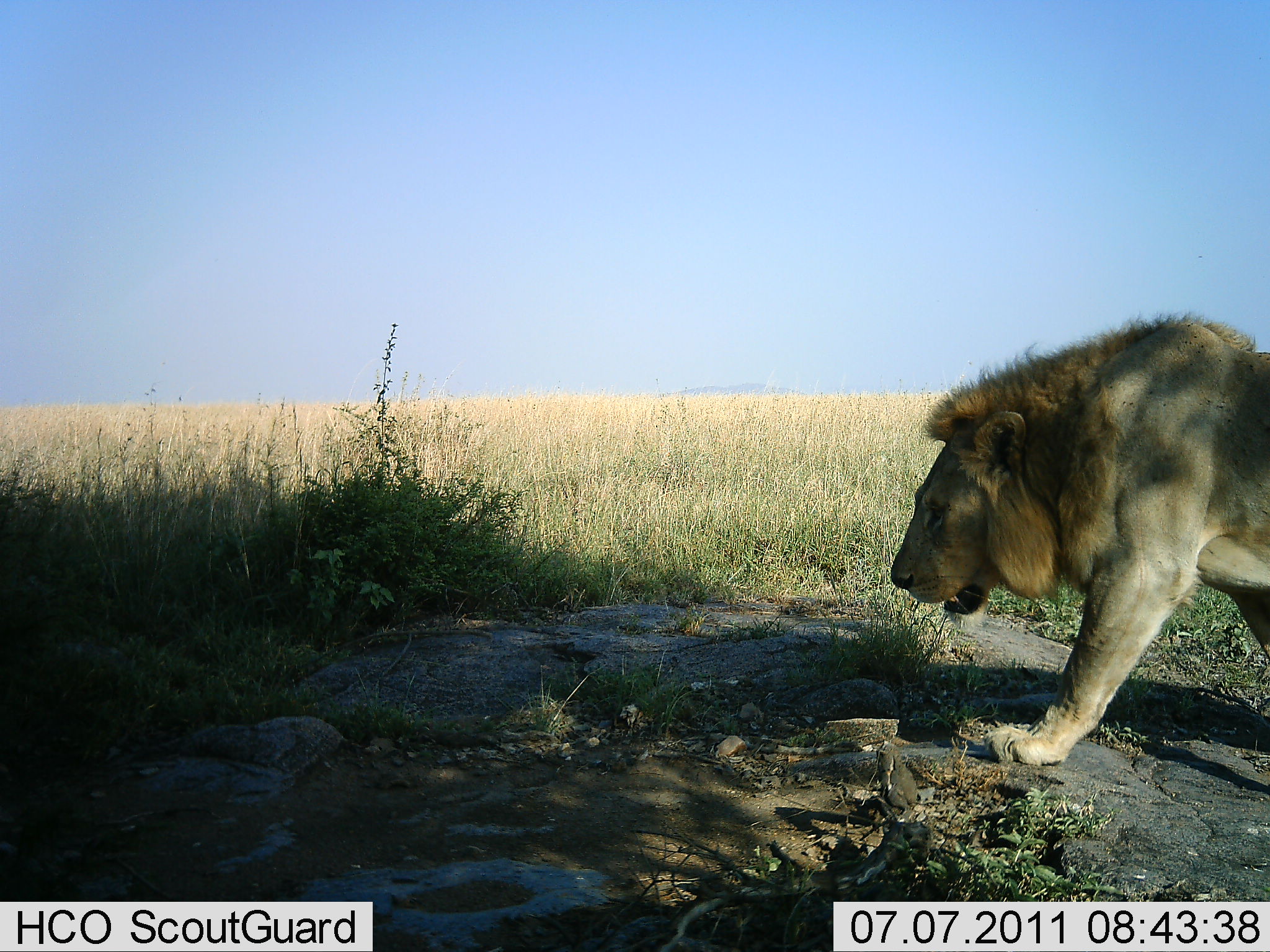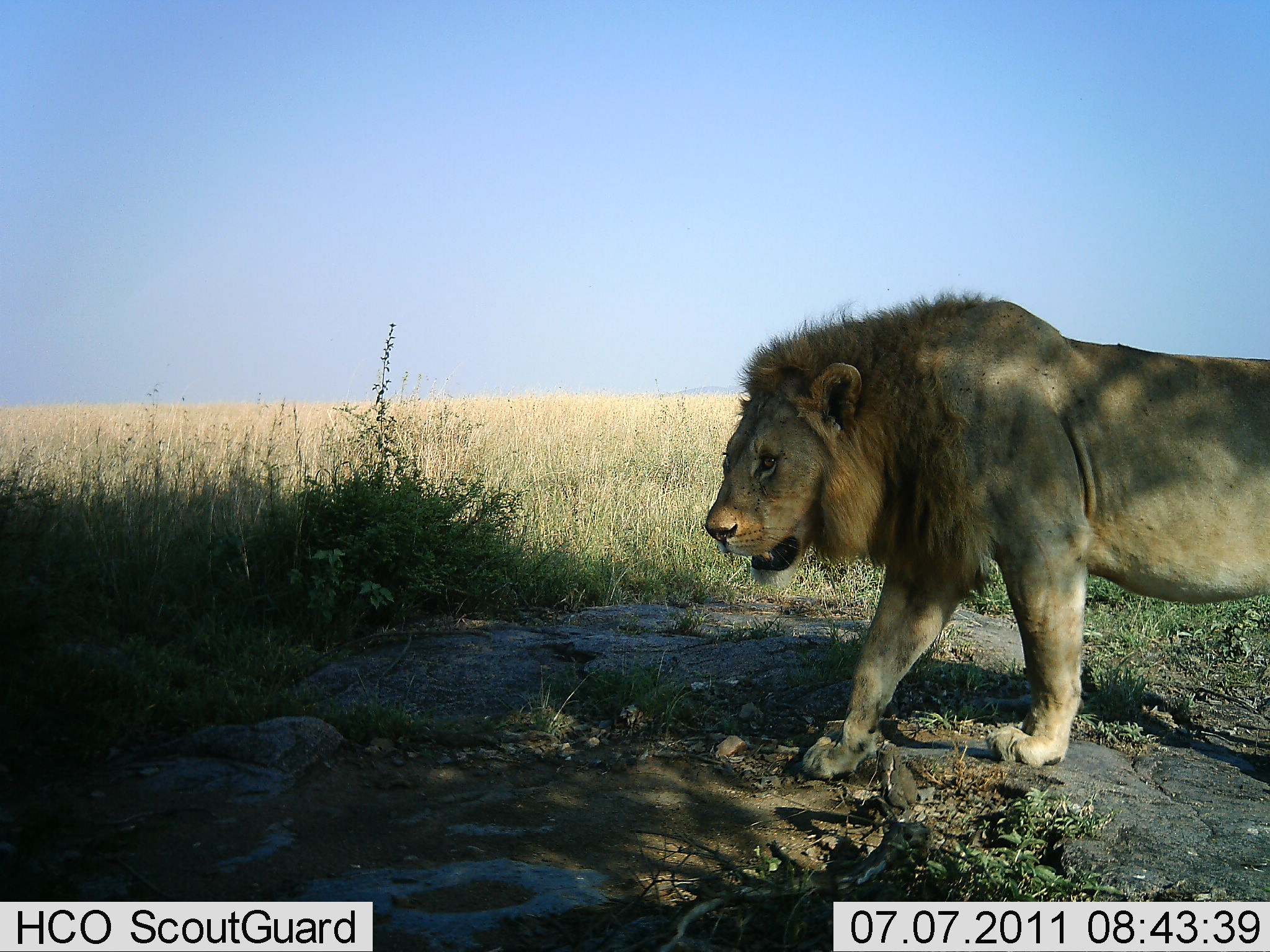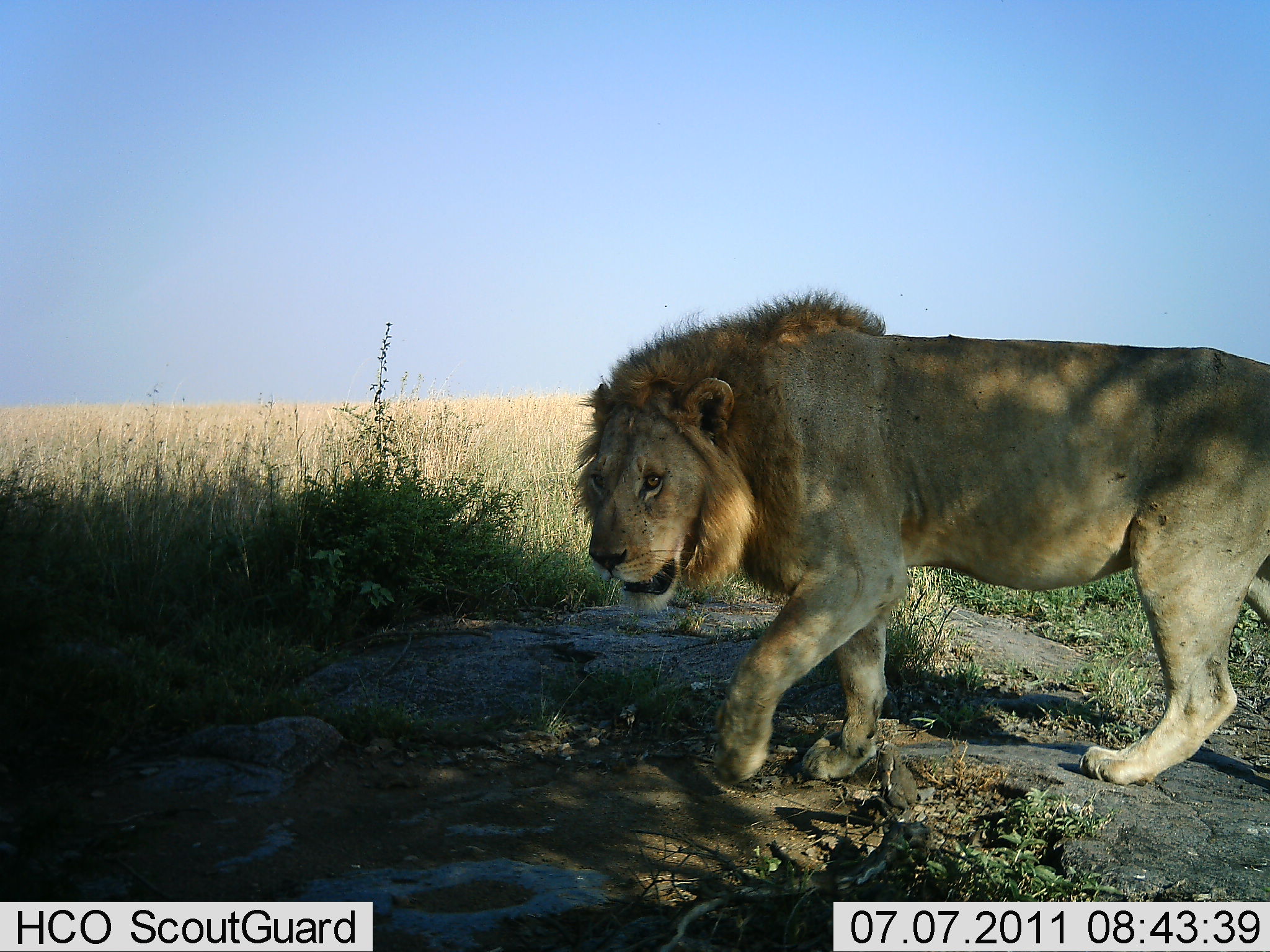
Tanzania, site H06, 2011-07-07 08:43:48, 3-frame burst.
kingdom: Animalia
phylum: Chordata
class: Mammalia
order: Carnivora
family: Felidae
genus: Panthera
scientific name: Panthera leo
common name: lion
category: lionmale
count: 1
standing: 10%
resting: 0%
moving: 100%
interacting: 0%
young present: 0%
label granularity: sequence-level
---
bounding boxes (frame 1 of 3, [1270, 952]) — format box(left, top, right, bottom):
animal: box(888, 312, 1269, 769)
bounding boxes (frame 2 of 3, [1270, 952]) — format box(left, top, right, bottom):
animal: box(702, 293, 1269, 780)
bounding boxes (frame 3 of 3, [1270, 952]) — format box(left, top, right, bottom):
animal: box(571, 286, 1269, 799)